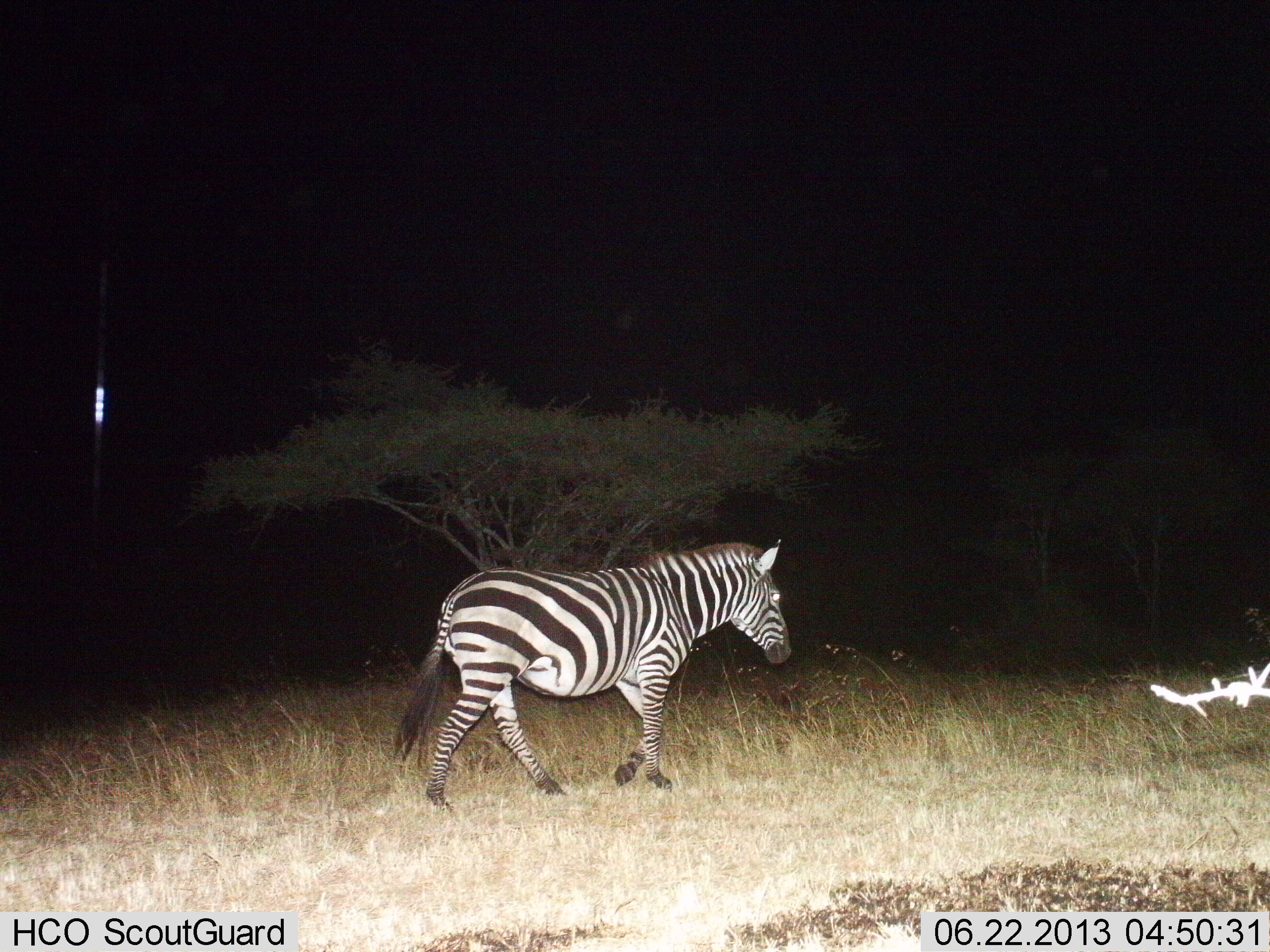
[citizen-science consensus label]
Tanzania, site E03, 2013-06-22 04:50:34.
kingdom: Animalia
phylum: Chordata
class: Mammalia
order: Perissodactyla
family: Equidae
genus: Equus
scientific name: Equus quagga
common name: plains zebra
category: zebra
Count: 1.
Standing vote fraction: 0%.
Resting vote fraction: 0%.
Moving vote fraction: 100%.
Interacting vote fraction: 0%.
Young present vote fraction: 0%.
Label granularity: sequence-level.